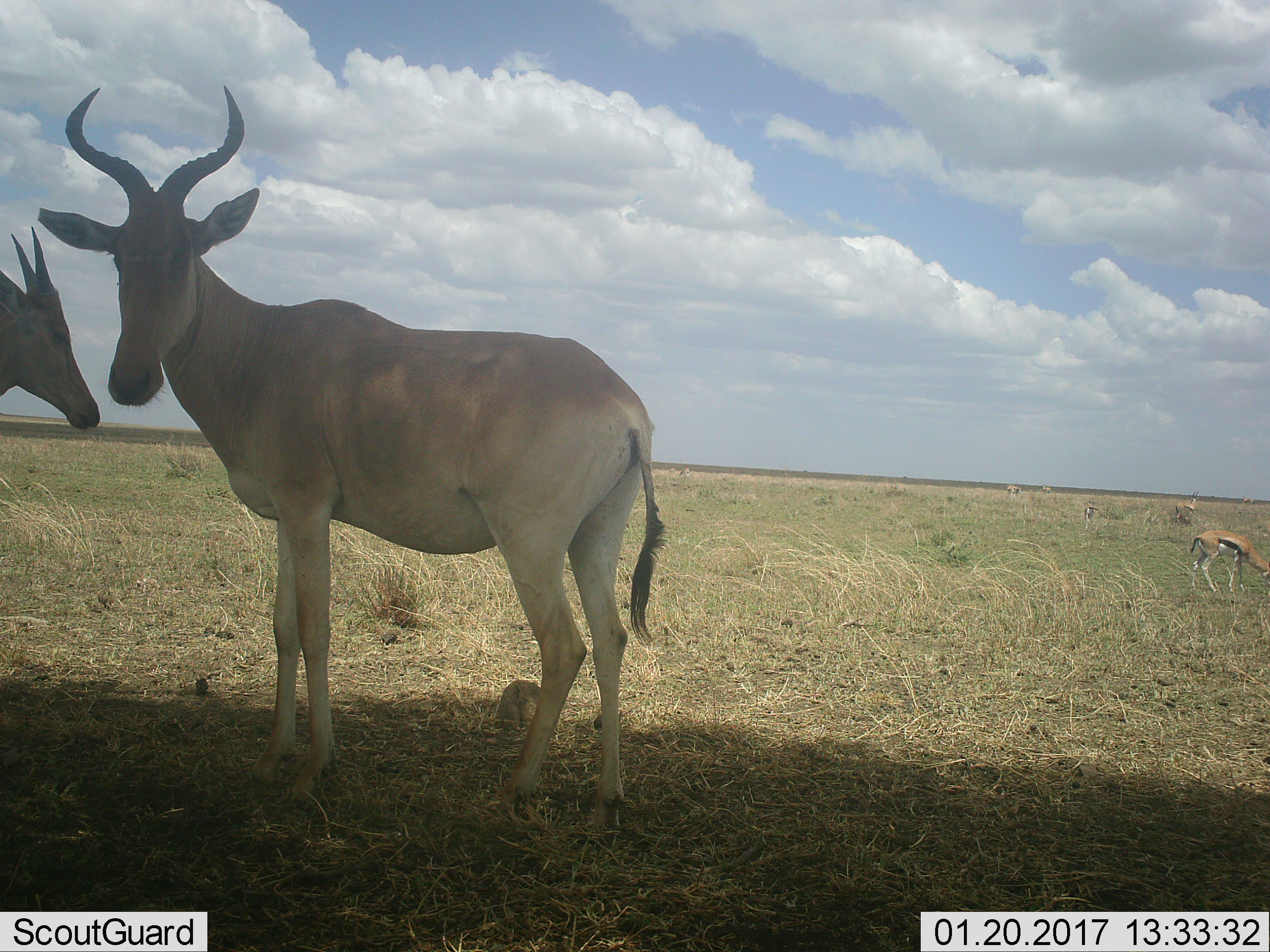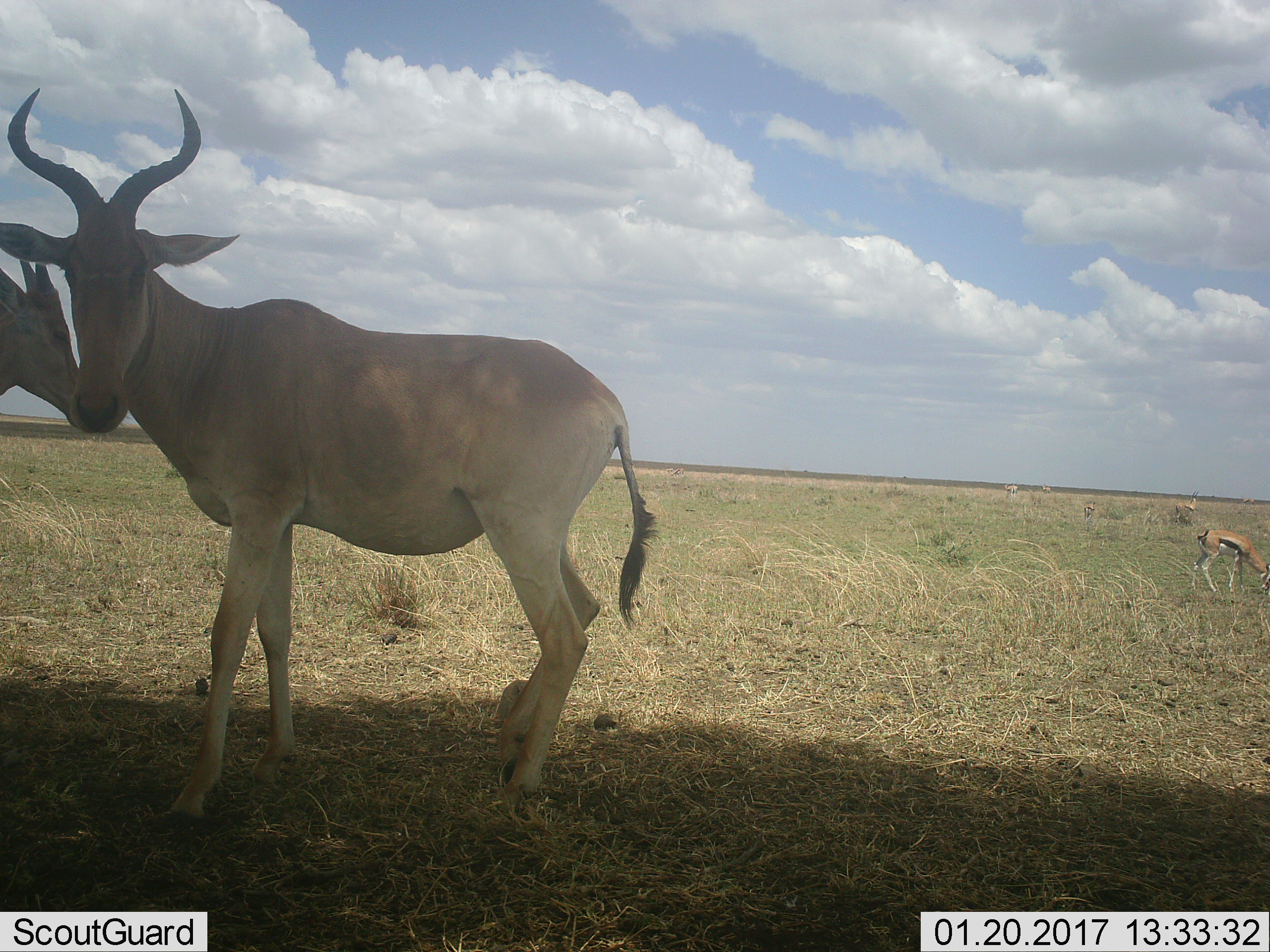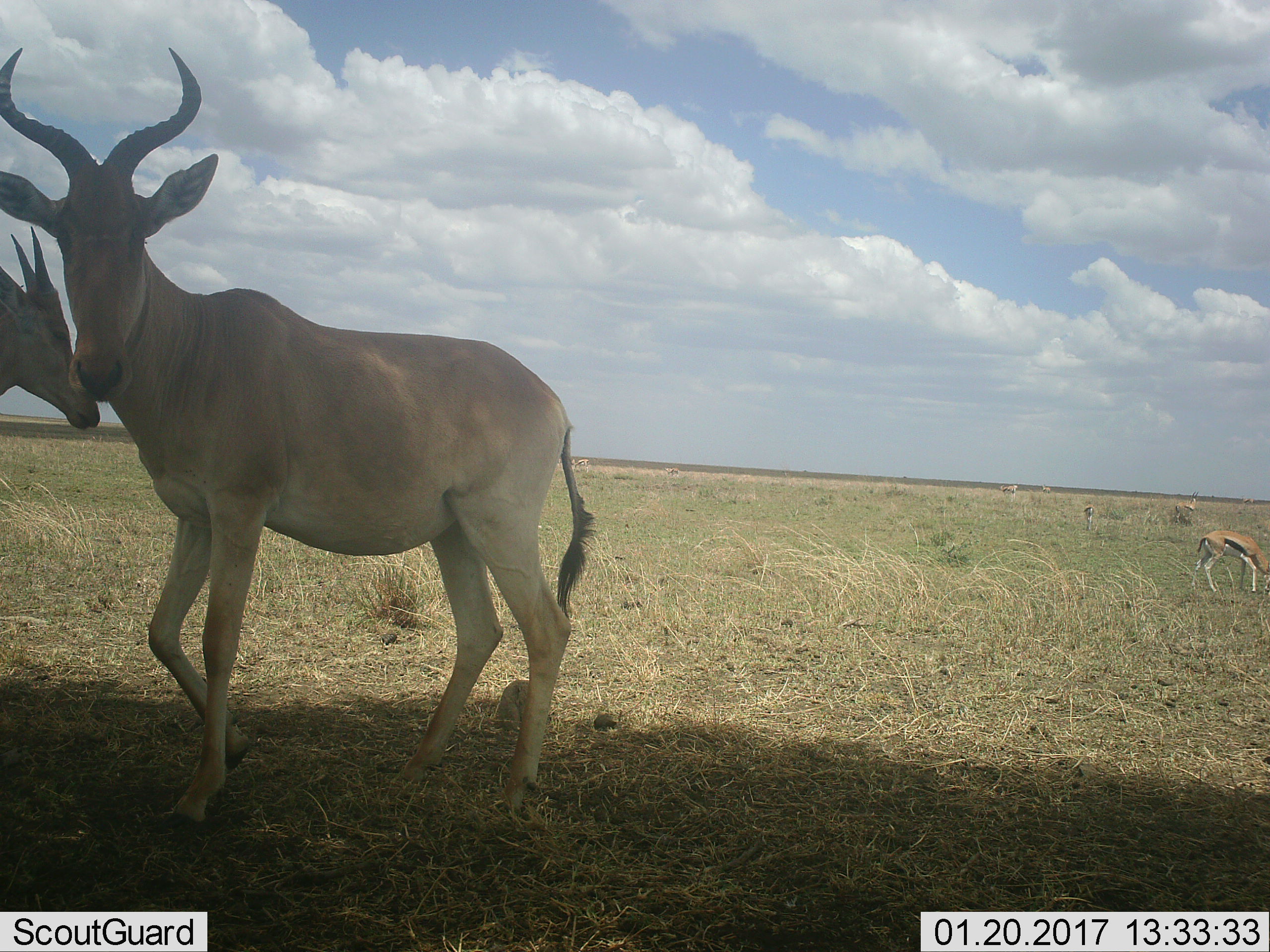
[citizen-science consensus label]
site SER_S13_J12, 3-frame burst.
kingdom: Animalia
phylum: Chordata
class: Mammalia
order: Artiodactyla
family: Bovidae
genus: Alcelaphus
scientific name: Alcelaphus buselaphus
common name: hartebeest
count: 2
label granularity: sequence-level